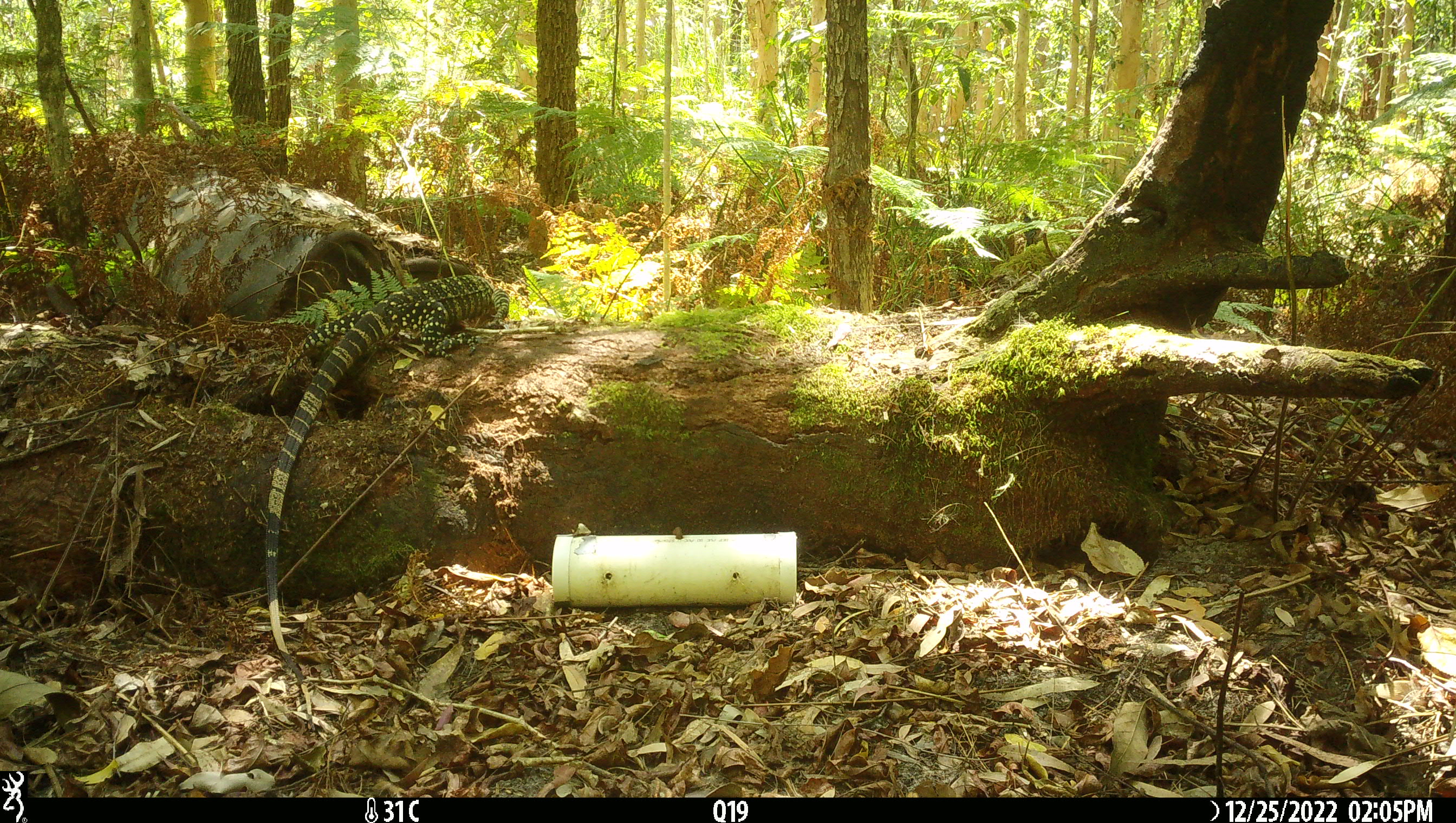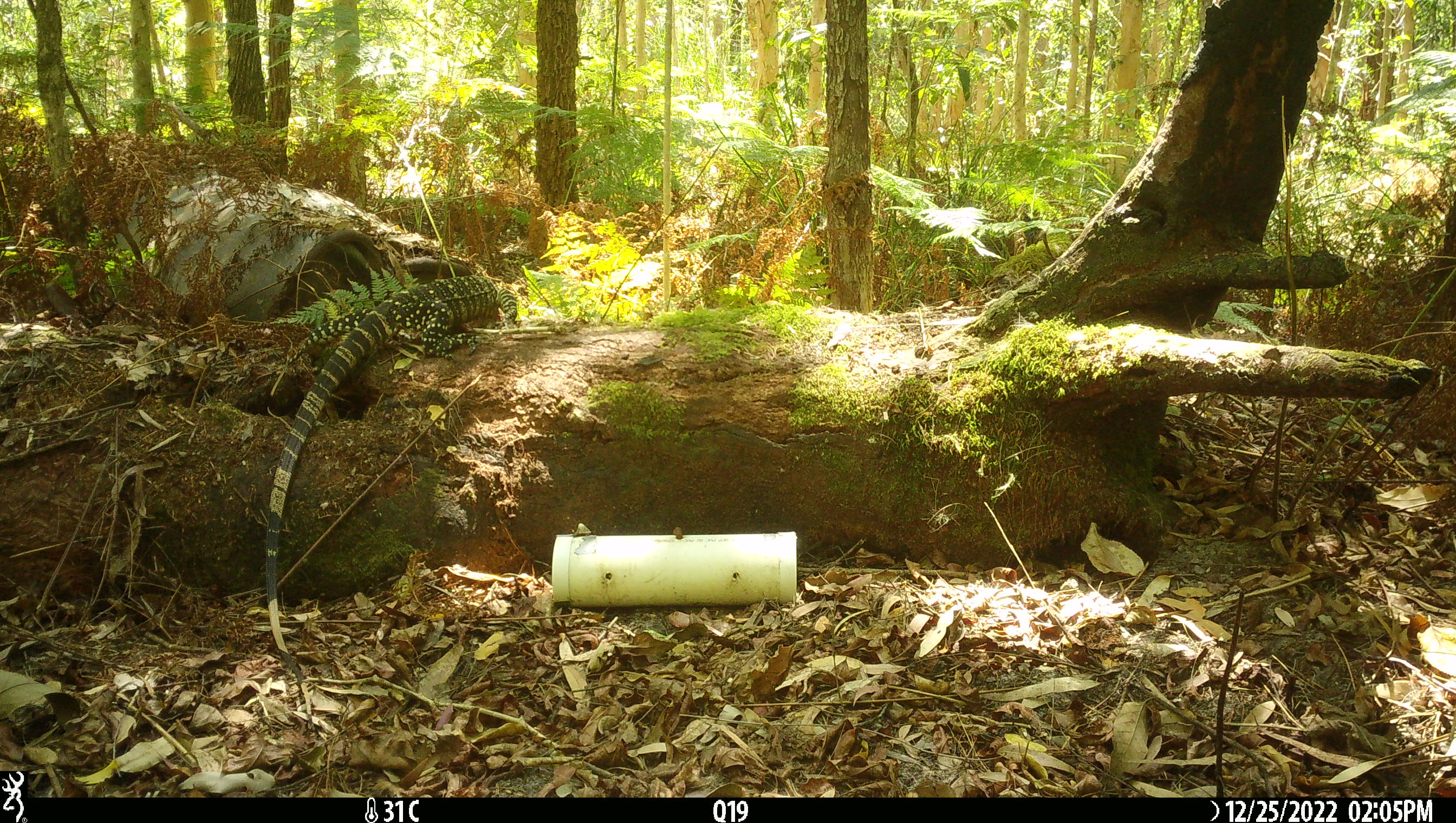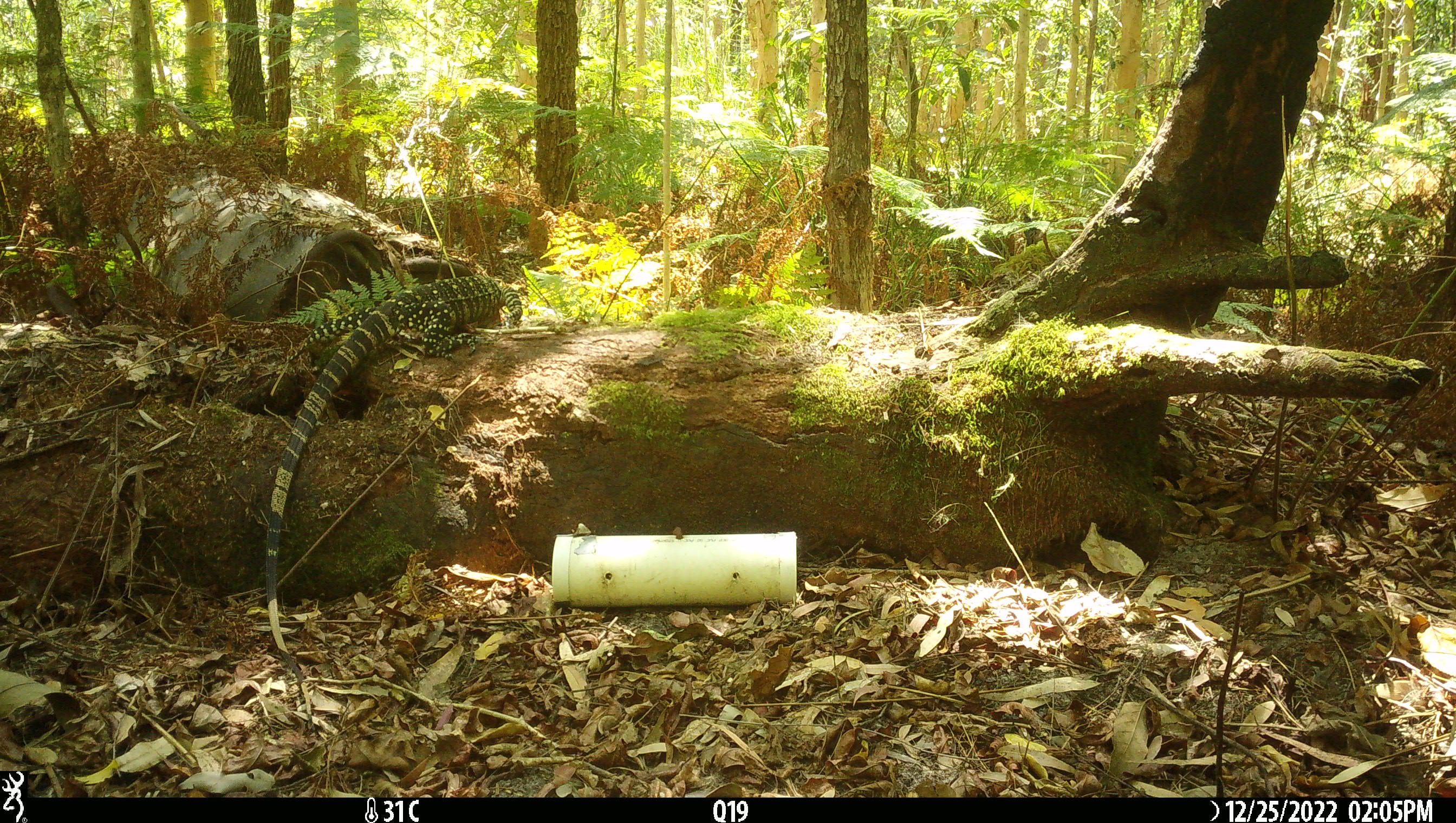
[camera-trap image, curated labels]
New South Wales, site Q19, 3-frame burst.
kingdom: Animalia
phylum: Chordata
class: Reptilia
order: Squamata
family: Varanidae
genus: Varanus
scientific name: Varanus varius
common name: lace monitor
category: goanna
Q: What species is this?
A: Goanna (lace monitor) (Varanus varius).